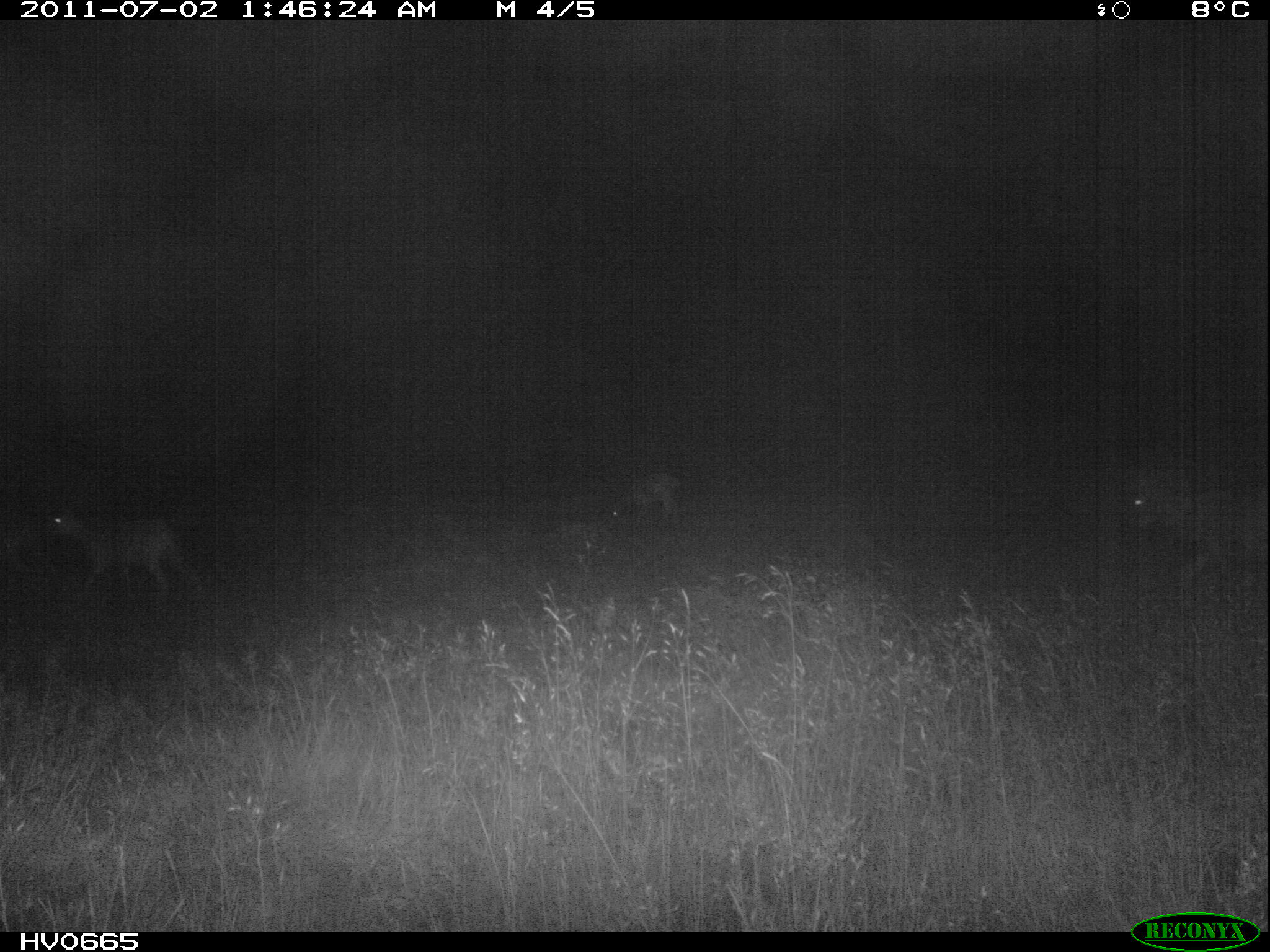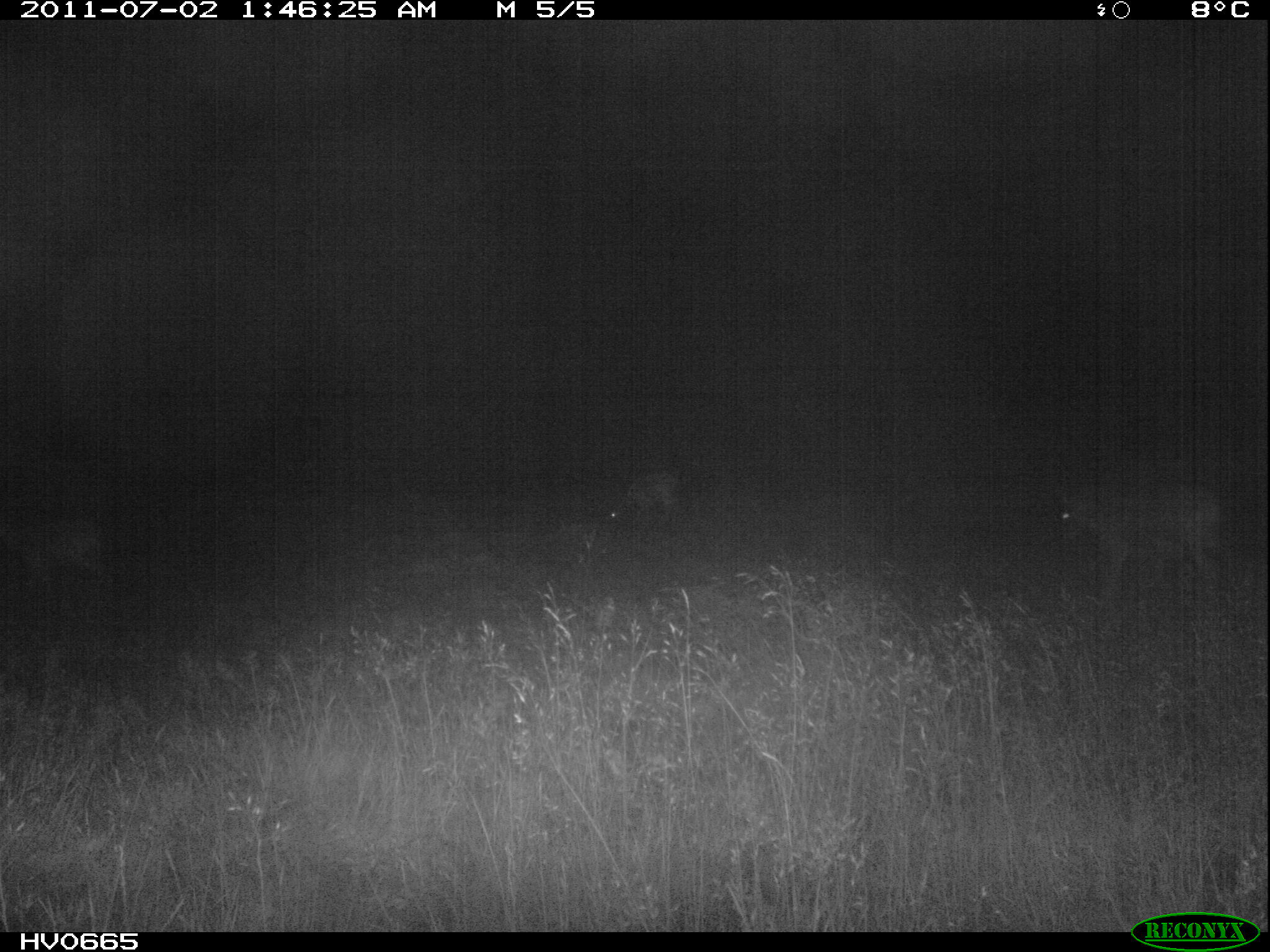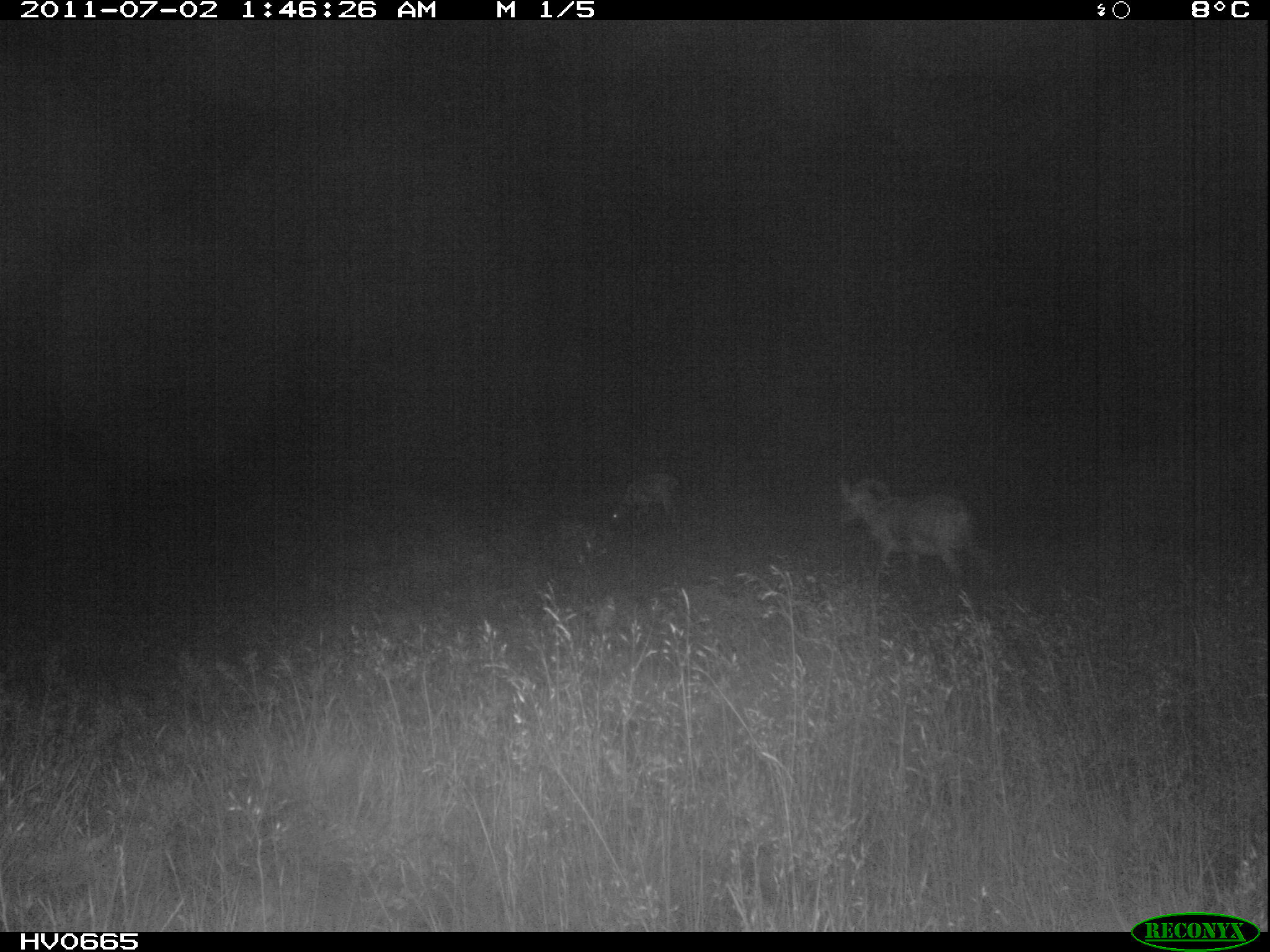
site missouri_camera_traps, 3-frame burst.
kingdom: Animalia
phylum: Chordata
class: Mammalia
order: Artiodactyla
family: Bovidae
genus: Ovis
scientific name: Ovis ammon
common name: mouflon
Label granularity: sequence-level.